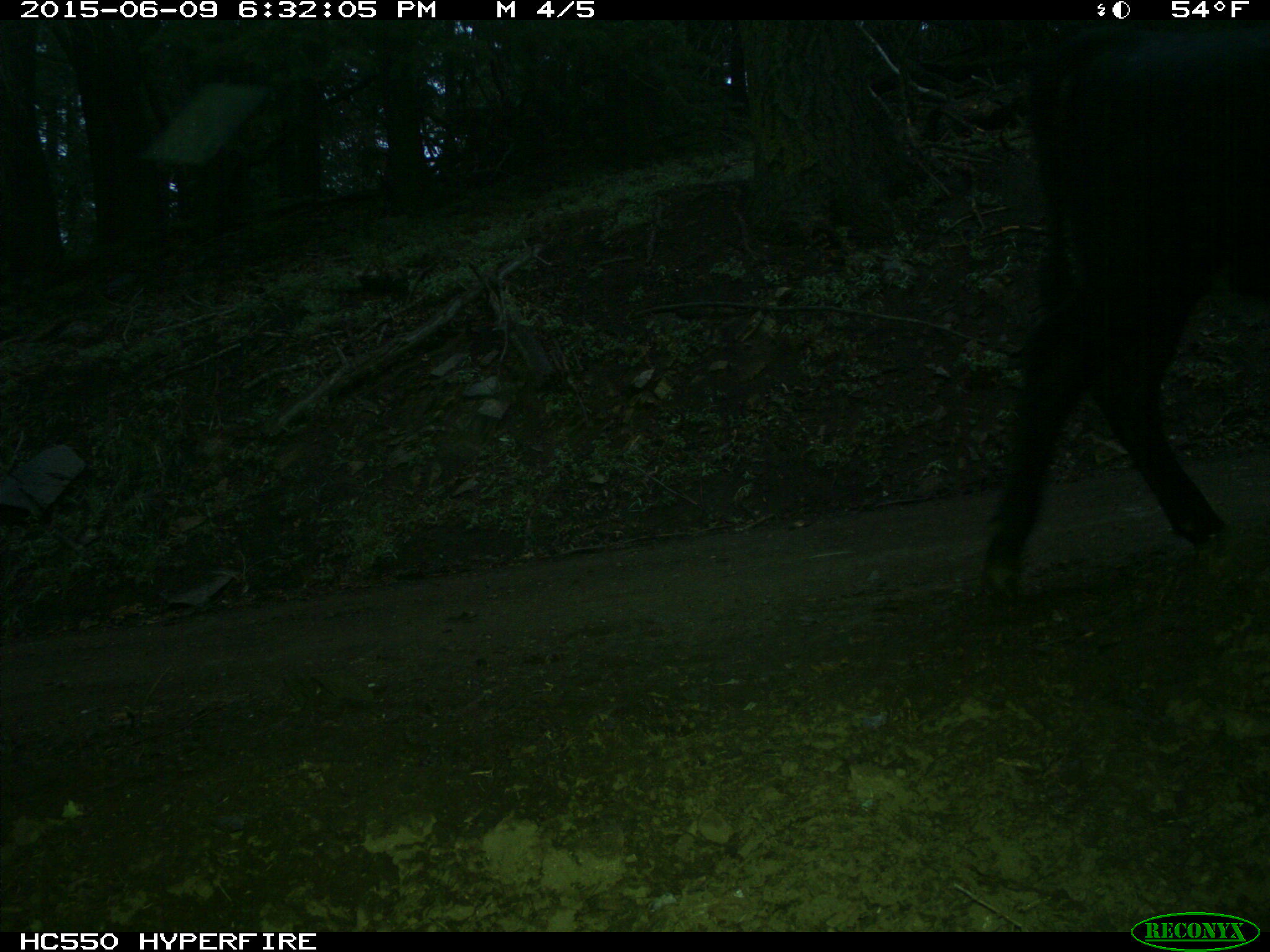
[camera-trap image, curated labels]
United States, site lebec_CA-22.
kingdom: Animalia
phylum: Chordata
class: Mammalia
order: Artiodactyla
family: Bovidae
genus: Bos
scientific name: Bos taurus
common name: domestic cow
Bos taurus (domestic cow).